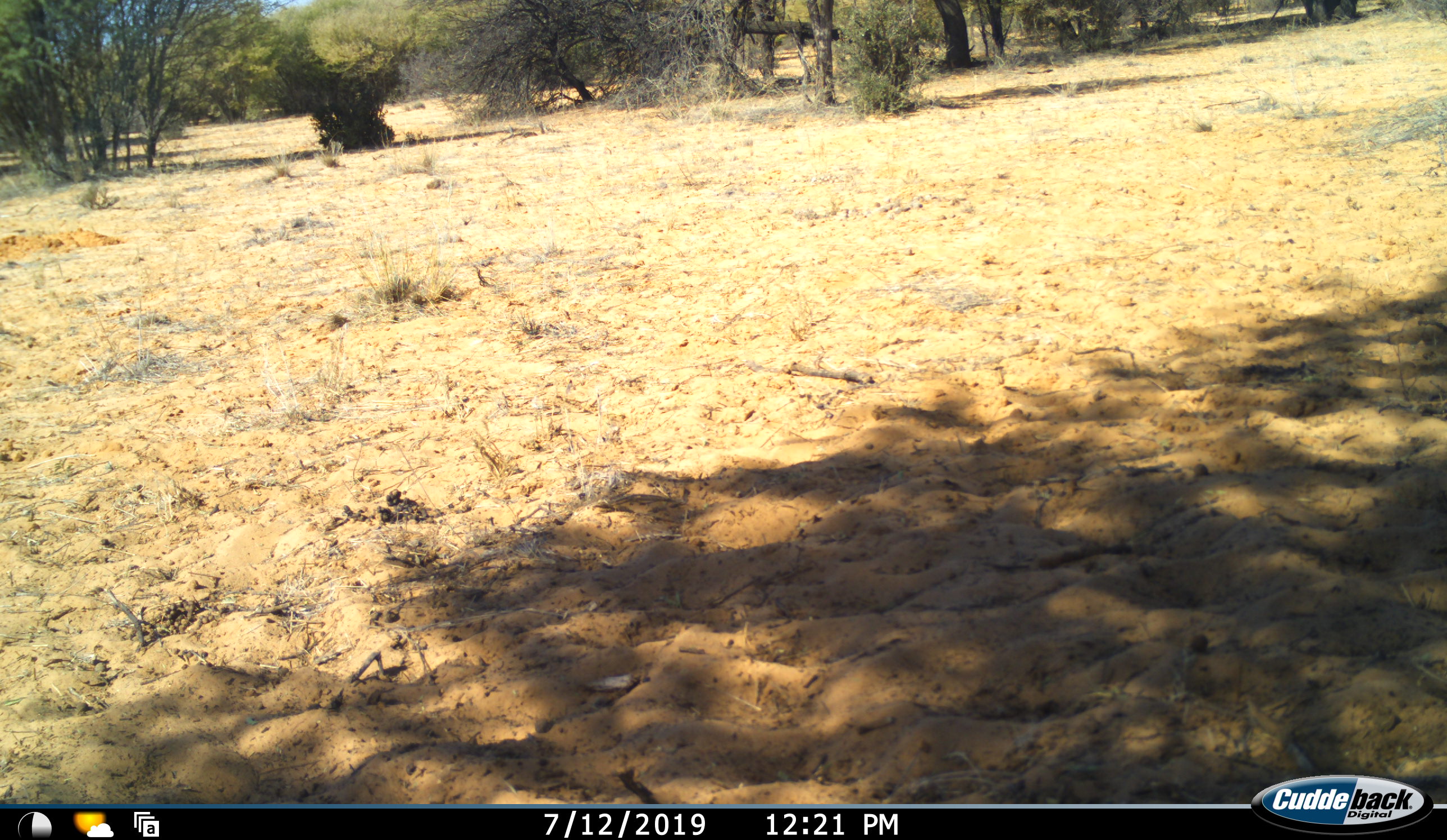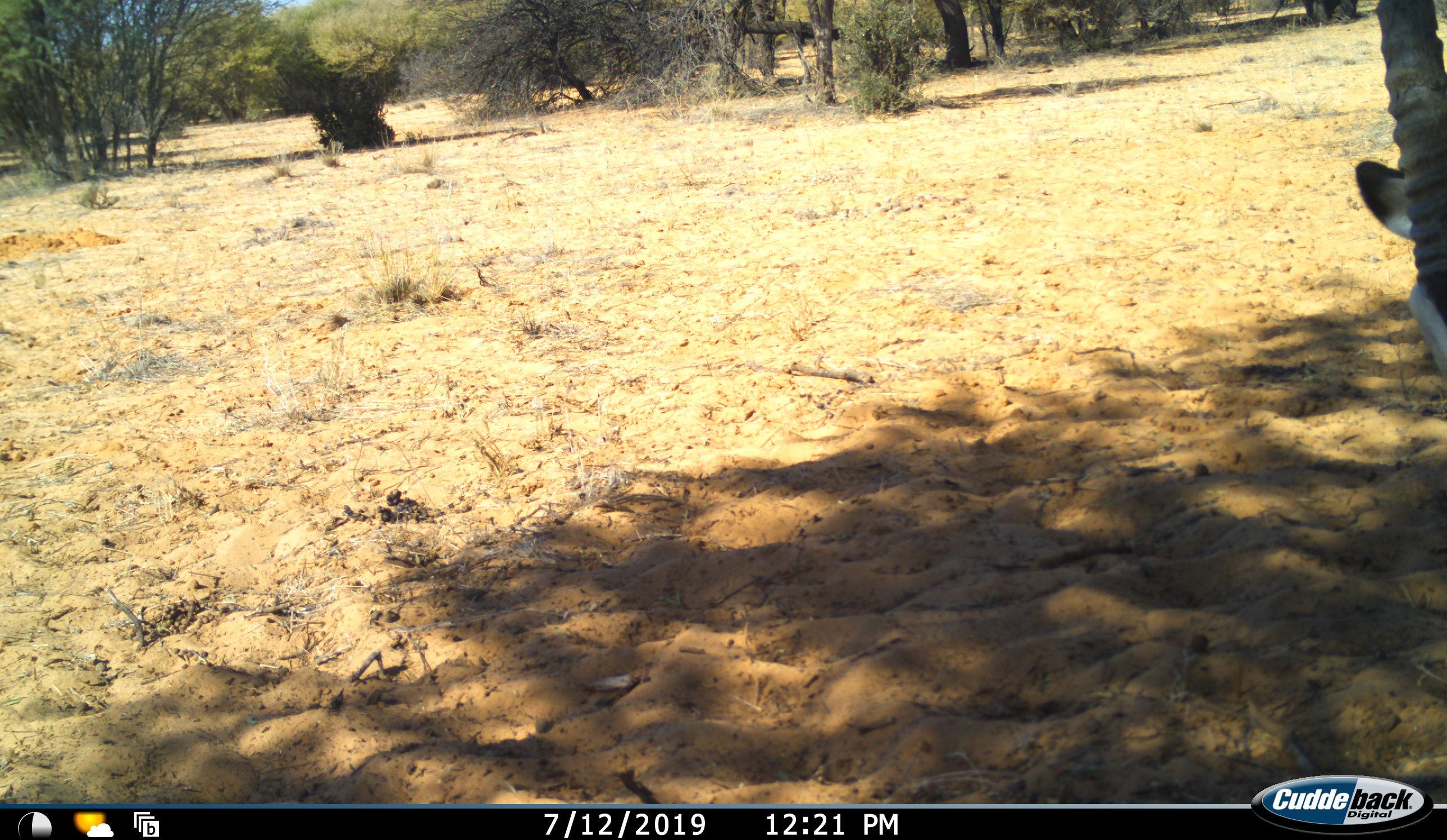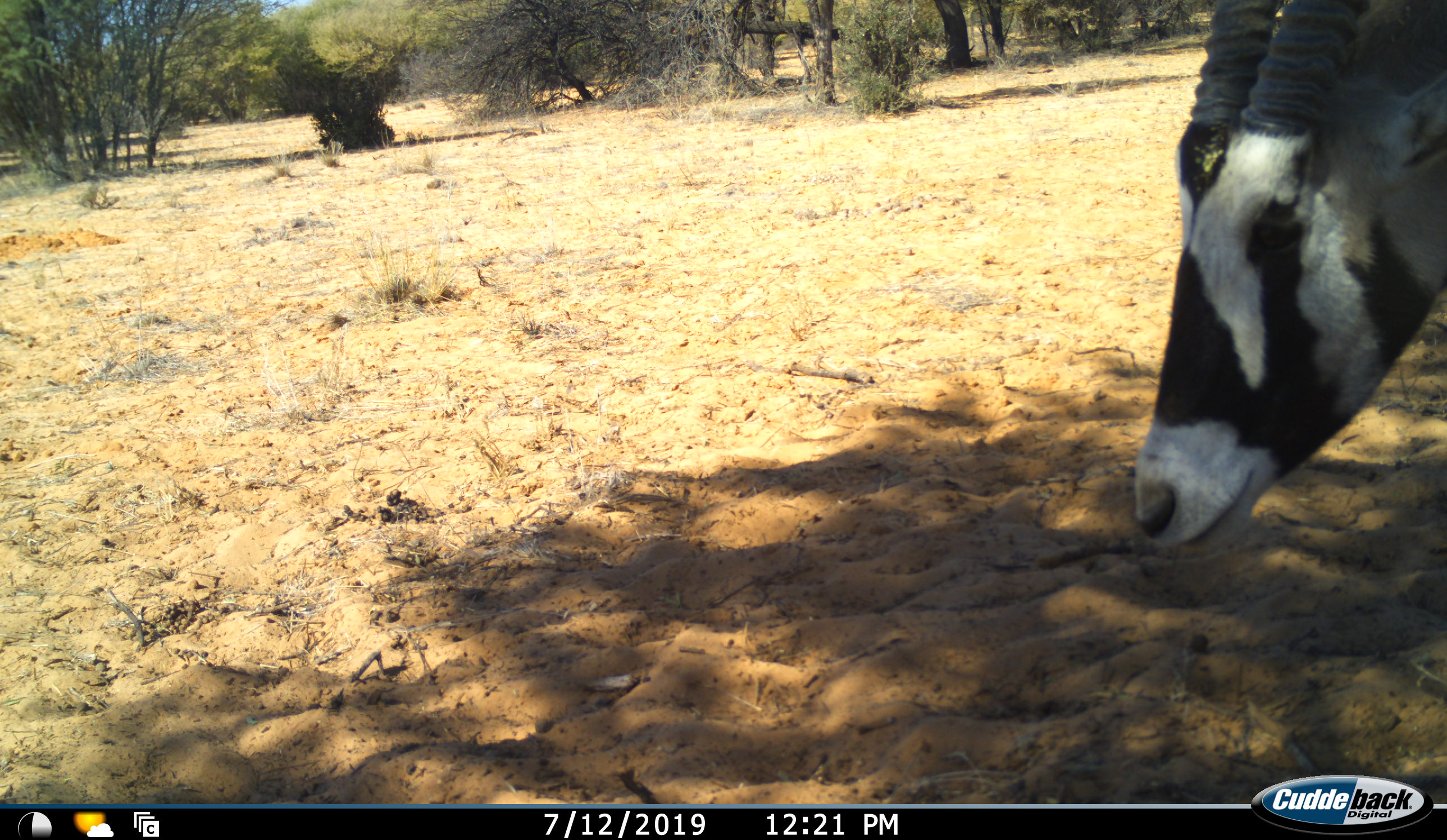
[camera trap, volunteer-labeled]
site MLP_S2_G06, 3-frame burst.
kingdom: Animalia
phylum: Chordata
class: Mammalia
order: Artiodactyla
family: Bovidae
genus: Oryx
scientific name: Oryx gazella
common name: gemsbok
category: oryx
Oryx (gemsbok) (Oryx gazella), count 1. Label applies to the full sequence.